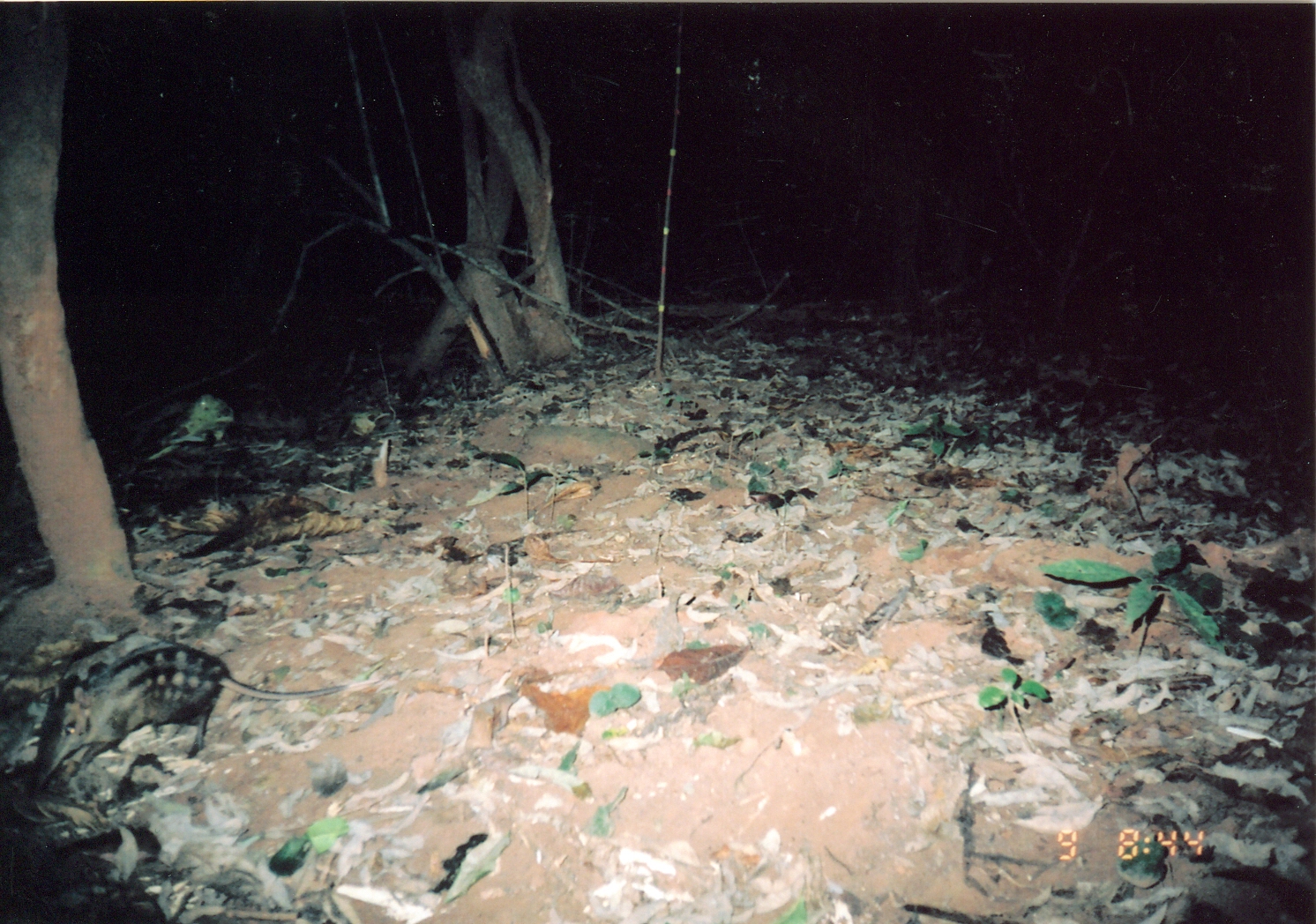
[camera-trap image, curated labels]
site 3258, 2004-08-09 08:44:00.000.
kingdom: Animalia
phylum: Chordata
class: Mammalia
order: Macroscelidea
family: Macroscelididae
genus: Rhynchocyon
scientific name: Rhynchocyon cirnei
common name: checkered sengi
Rhynchocyon cirnei (checkered sengi), count 1.